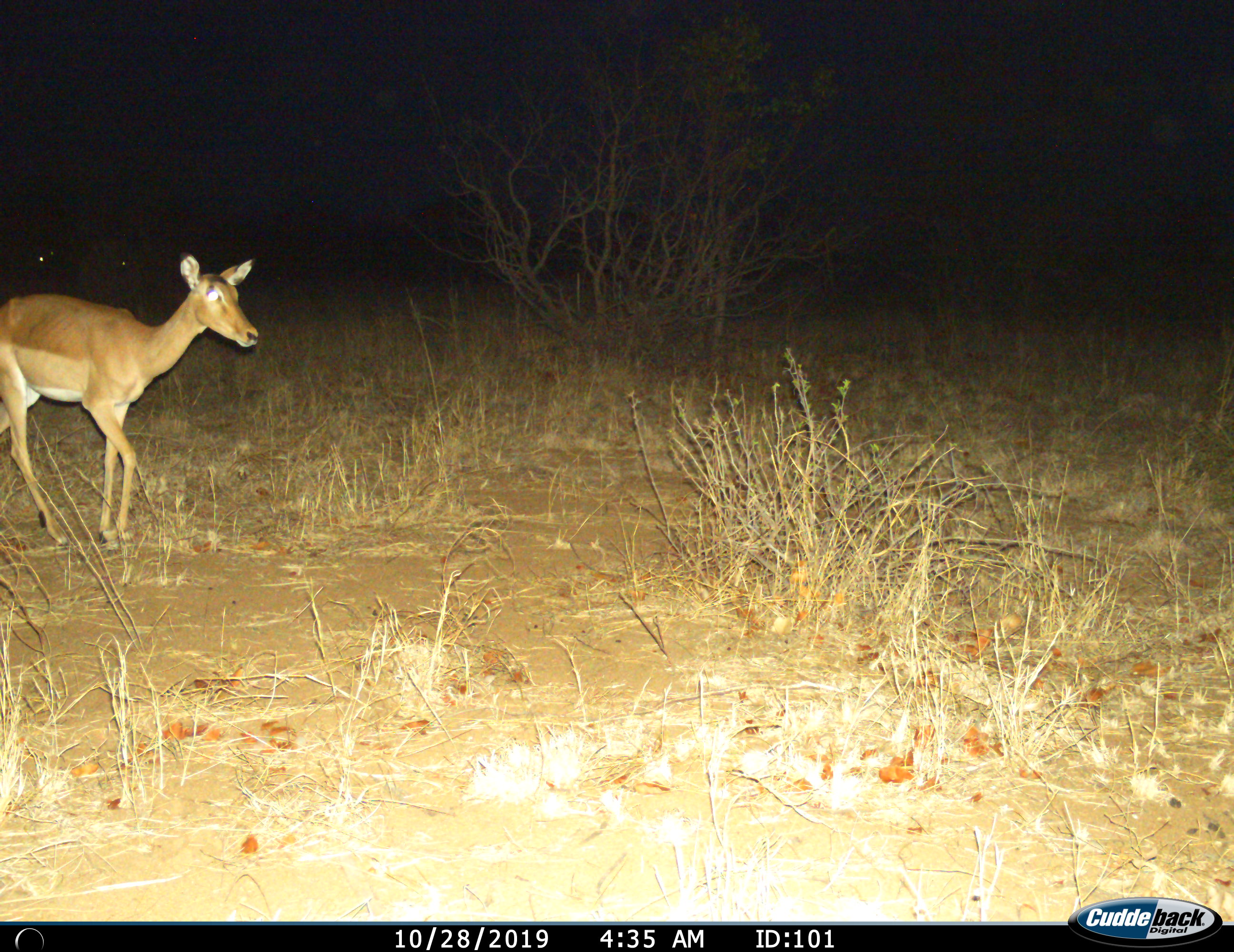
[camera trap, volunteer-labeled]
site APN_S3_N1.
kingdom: Animalia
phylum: Chordata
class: Mammalia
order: Artiodactyla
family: Bovidae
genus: Aepyceros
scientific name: Aepyceros melampus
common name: impala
Impala (Aepyceros melampus), count 1. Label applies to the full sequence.